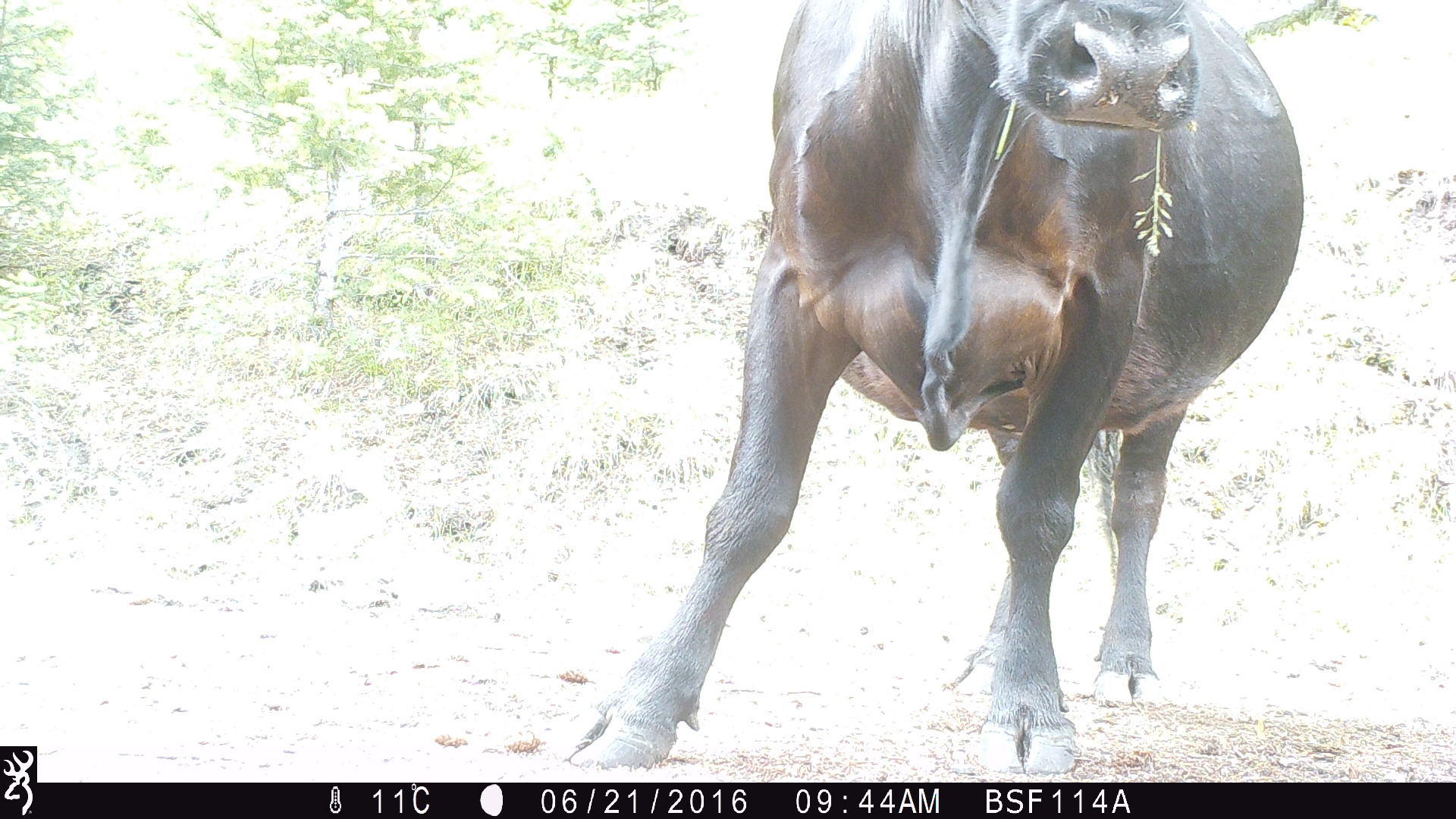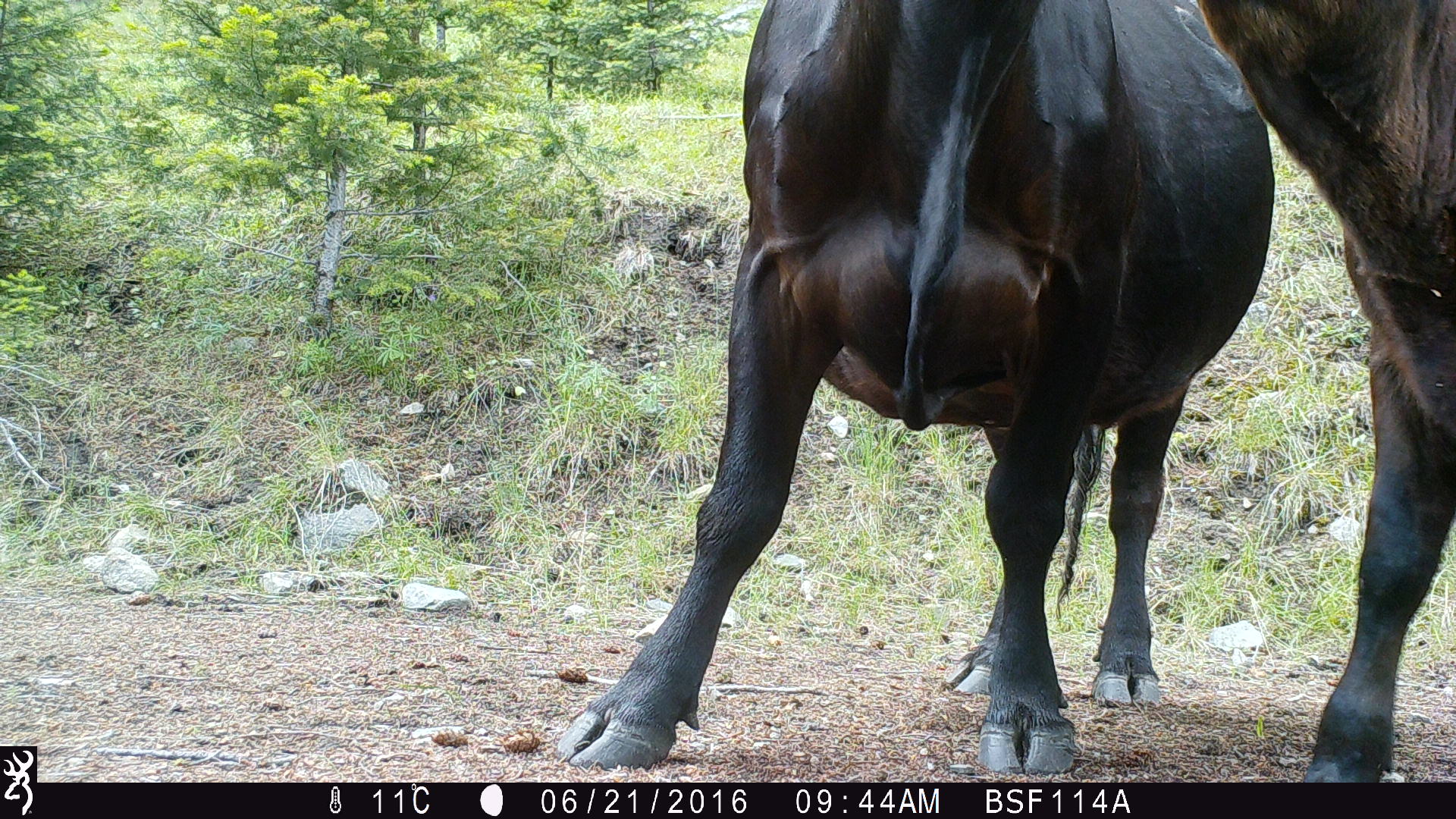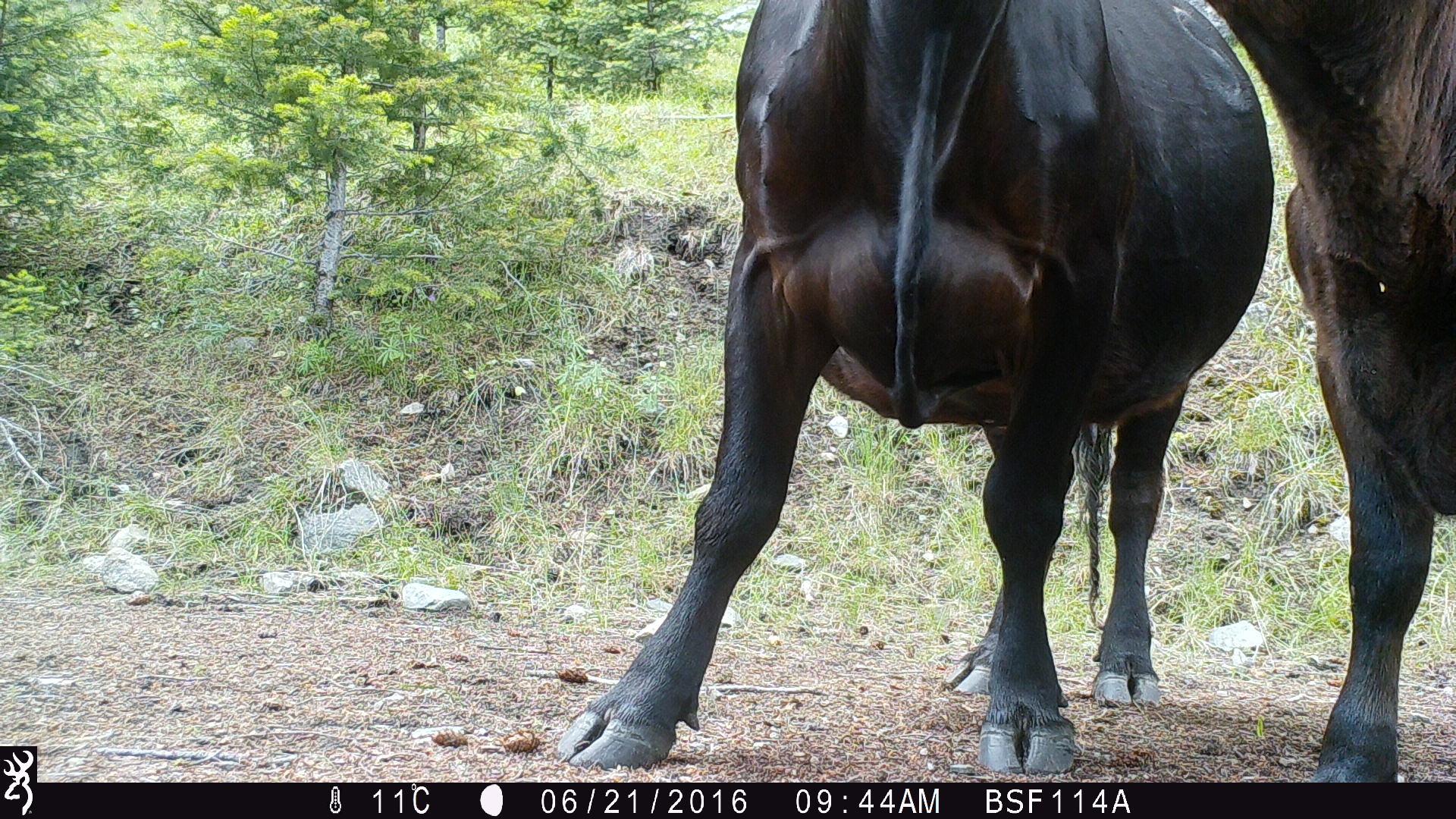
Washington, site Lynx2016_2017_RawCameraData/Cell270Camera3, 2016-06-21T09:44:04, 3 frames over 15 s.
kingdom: Animalia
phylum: Chordata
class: Mammalia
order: Artiodactyla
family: Bovidae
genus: Bos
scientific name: Bos taurus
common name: domestic cattle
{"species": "domestic cattle (Bos taurus)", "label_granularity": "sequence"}